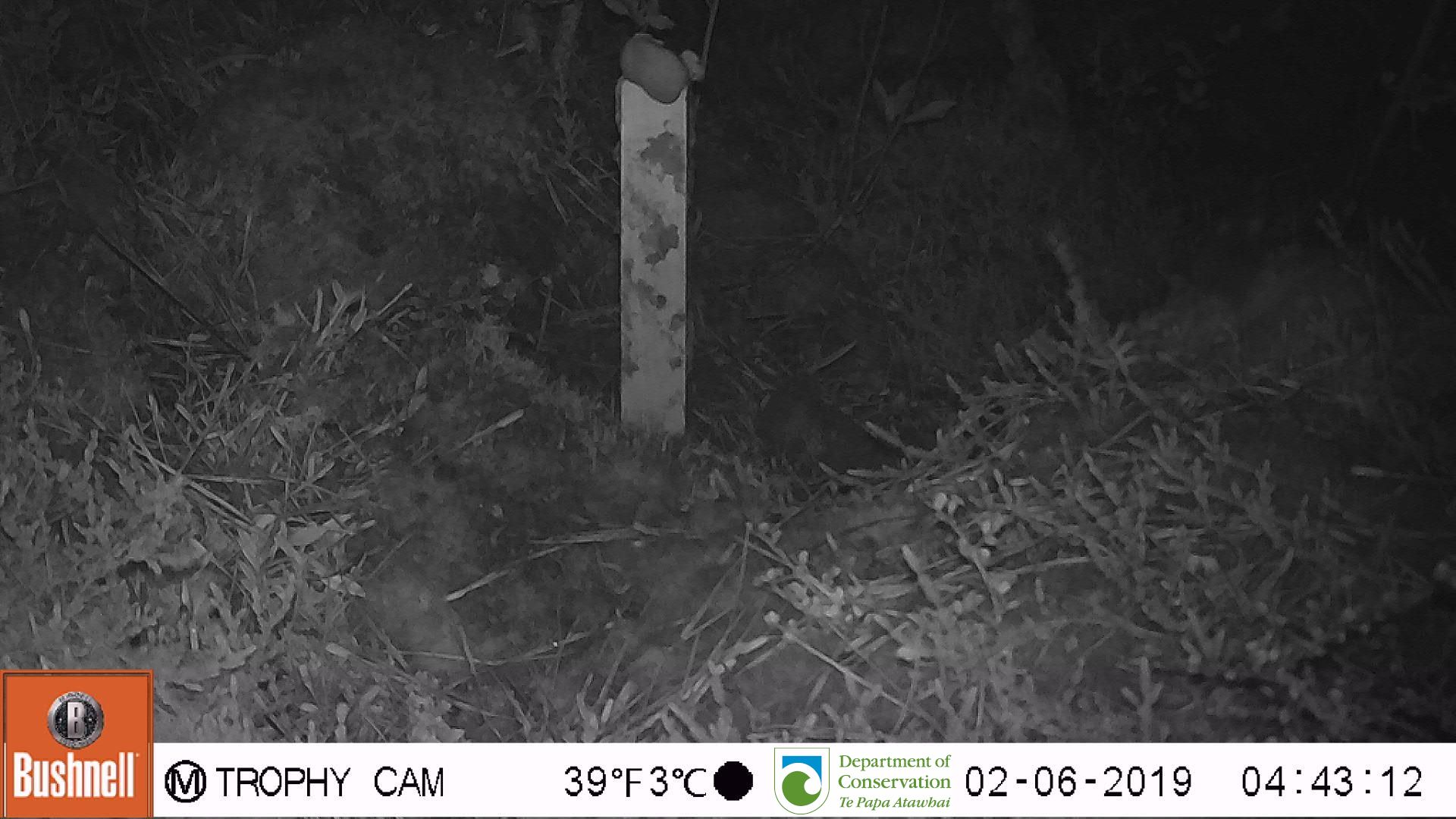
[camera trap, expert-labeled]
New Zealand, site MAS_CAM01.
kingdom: Animalia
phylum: Chordata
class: Mammalia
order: Rodentia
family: Muridae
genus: Mus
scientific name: Mus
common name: mouse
Mouse (Mus).